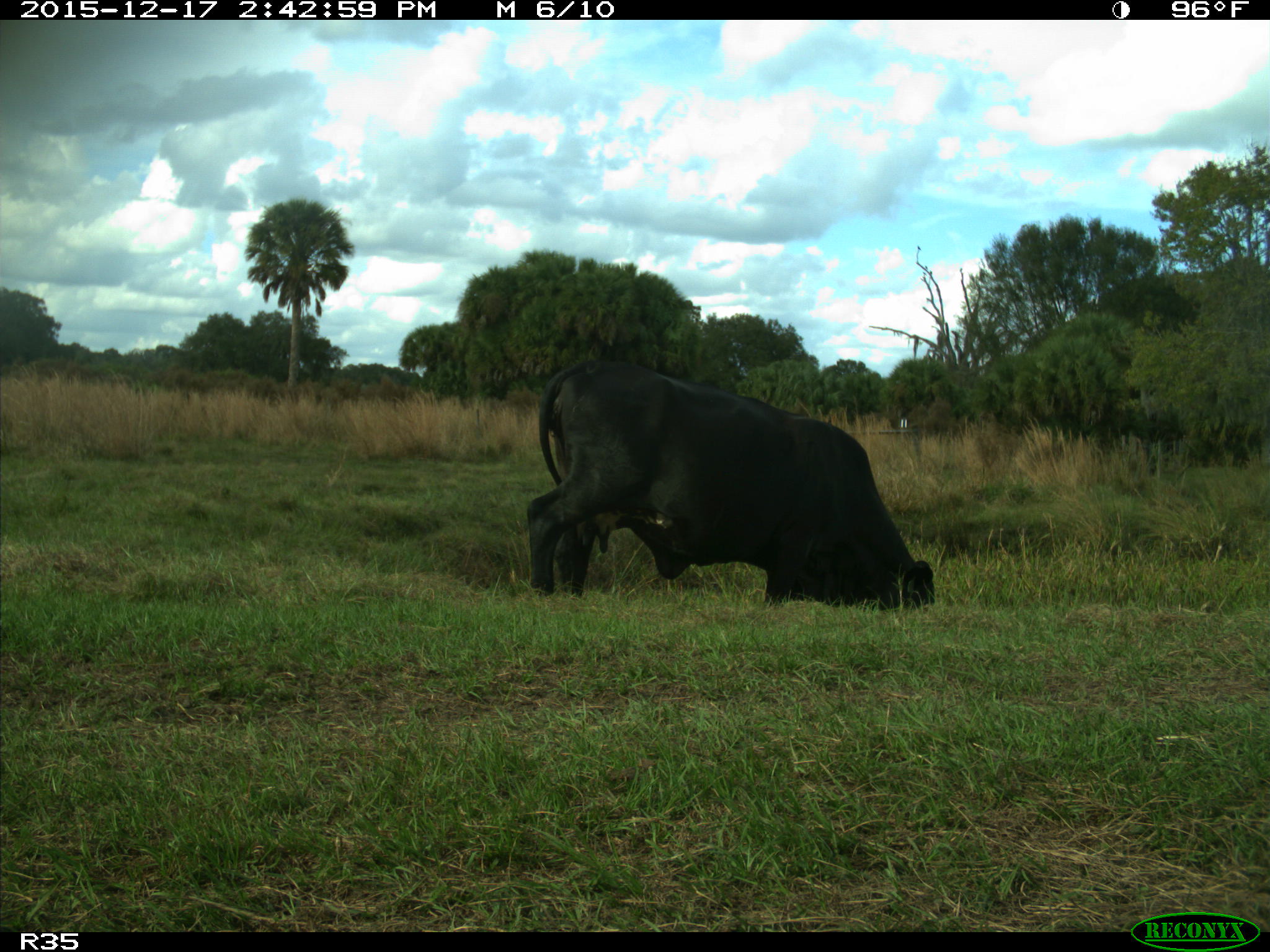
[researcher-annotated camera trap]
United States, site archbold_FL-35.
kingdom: Animalia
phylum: Chordata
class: Mammalia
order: Artiodactyla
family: Bovidae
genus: Bos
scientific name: Bos taurus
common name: domestic cow